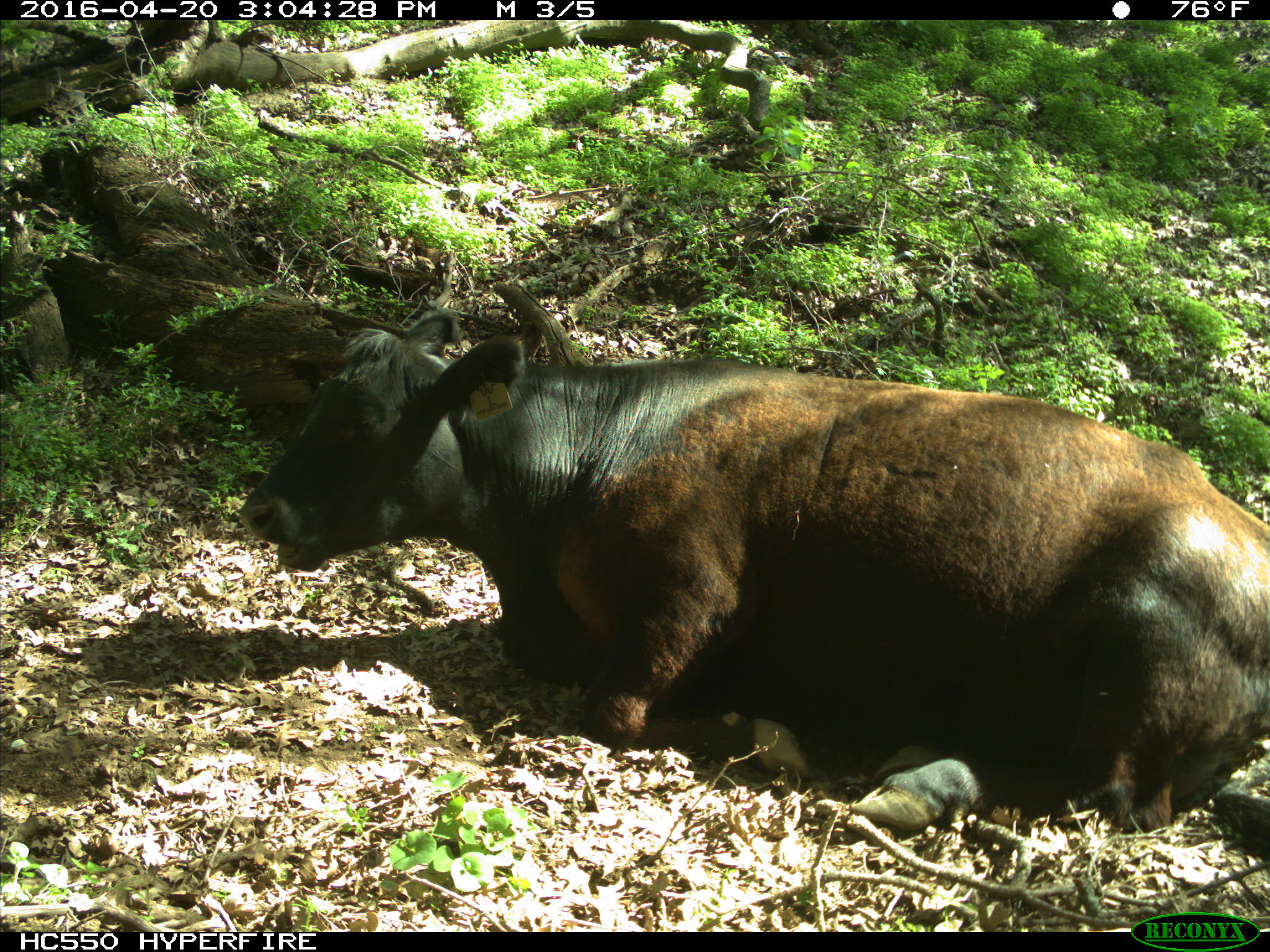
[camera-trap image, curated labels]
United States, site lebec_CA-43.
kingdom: Animalia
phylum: Chordata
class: Mammalia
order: Artiodactyla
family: Bovidae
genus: Bos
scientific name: Bos taurus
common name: domestic cow